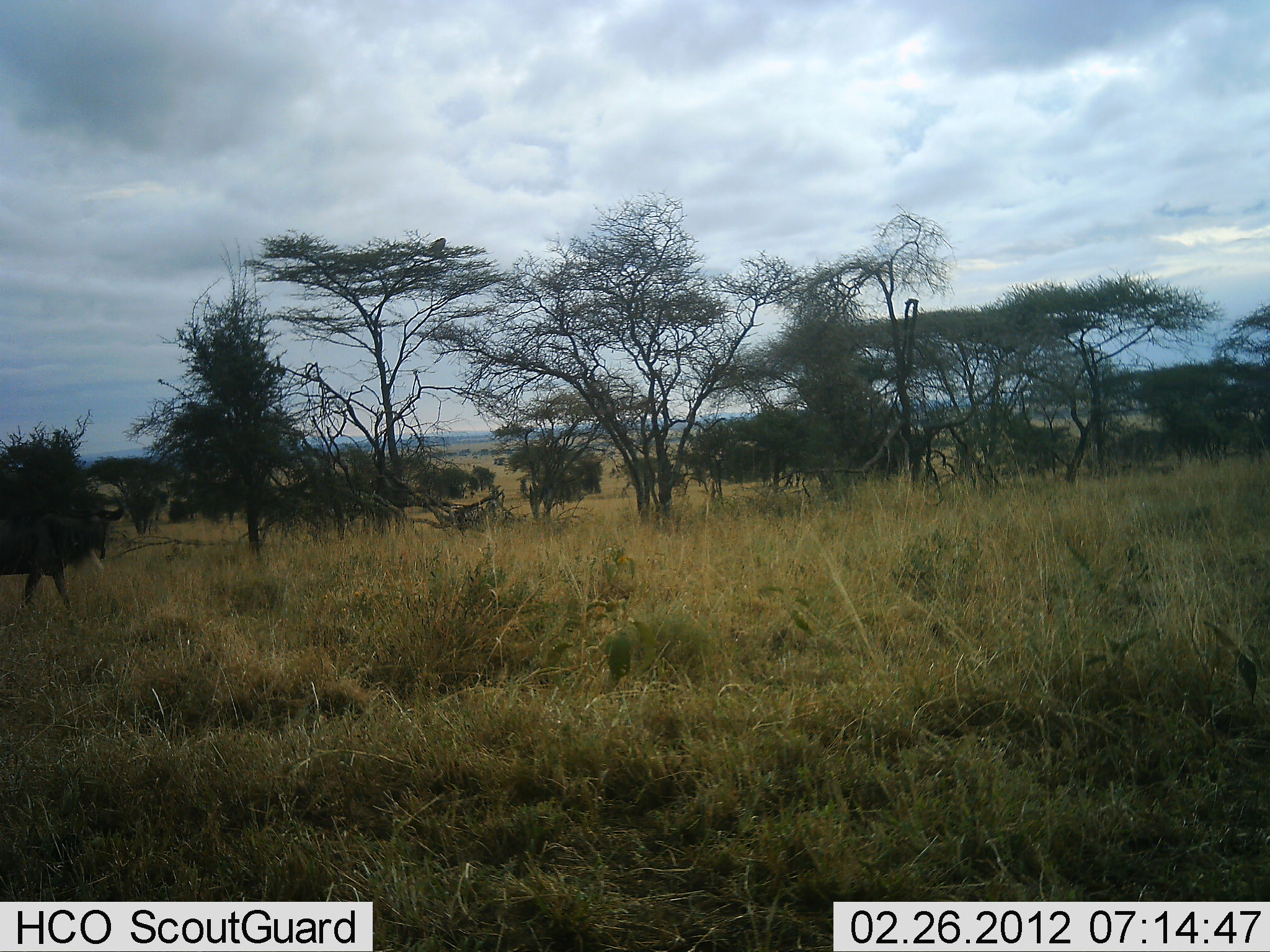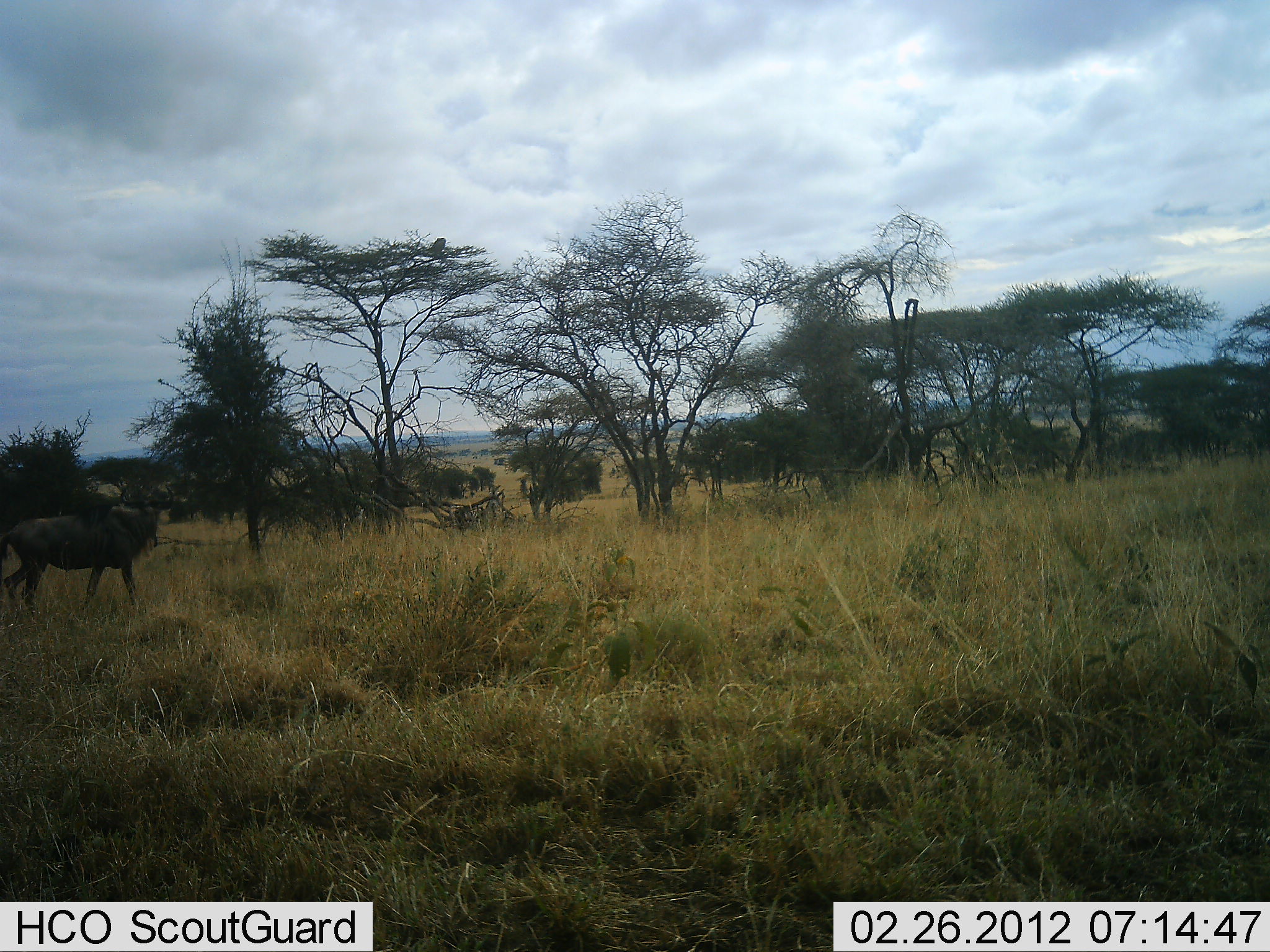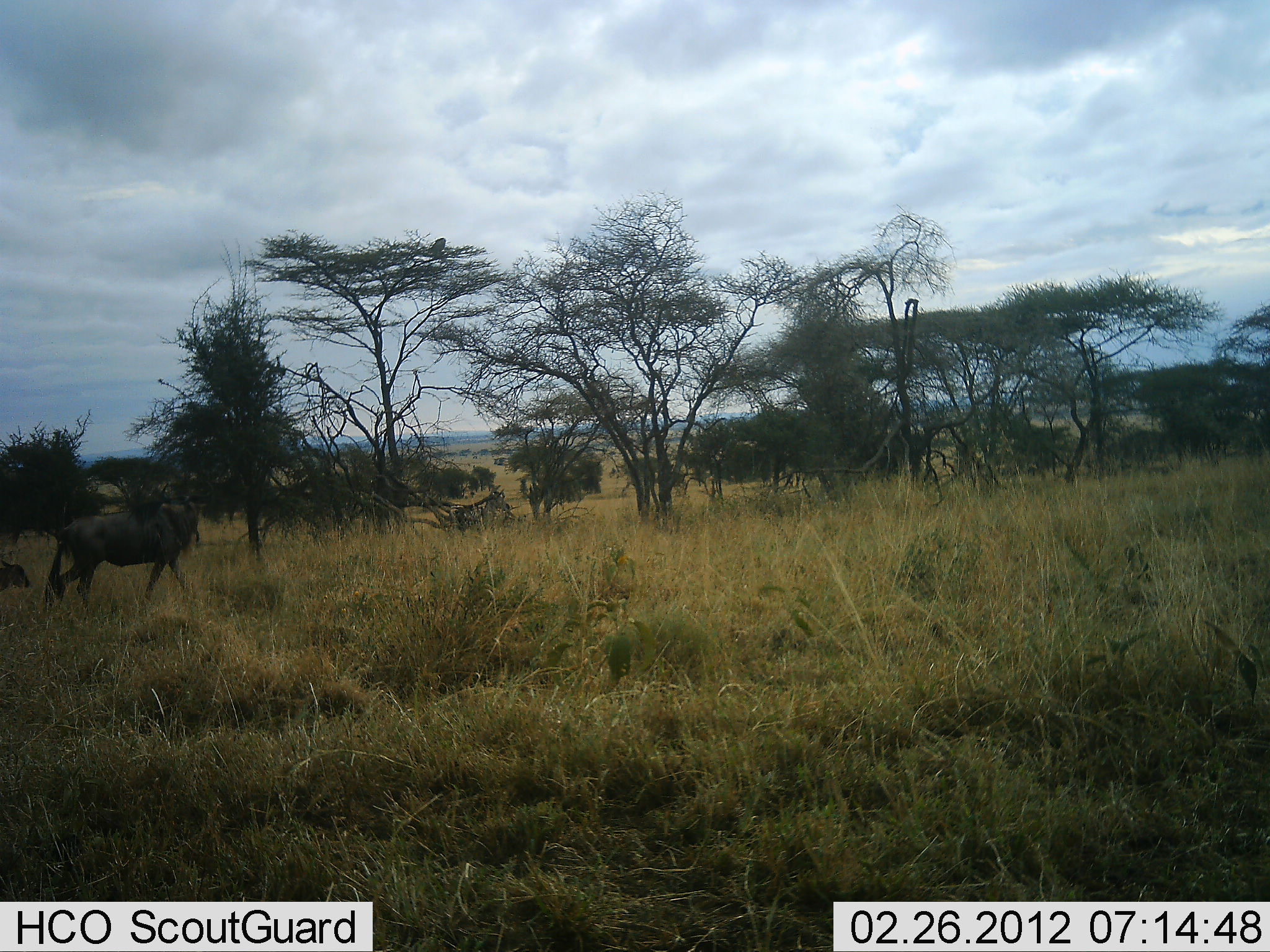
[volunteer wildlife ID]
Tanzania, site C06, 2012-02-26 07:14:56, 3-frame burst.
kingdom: Animalia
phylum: Chordata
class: Mammalia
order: Artiodactyla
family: Bovidae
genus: Connochaetes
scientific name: Connochaetes taurinus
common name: blue wildebeest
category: wildebeest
Wildebeest (blue wildebeest) (Connochaetes taurinus), count 2. Behavior (volunteer vote fractions): standing 7%, resting 0%, moving 100%, interacting 0%. Young present (vote fraction): 53%. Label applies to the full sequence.